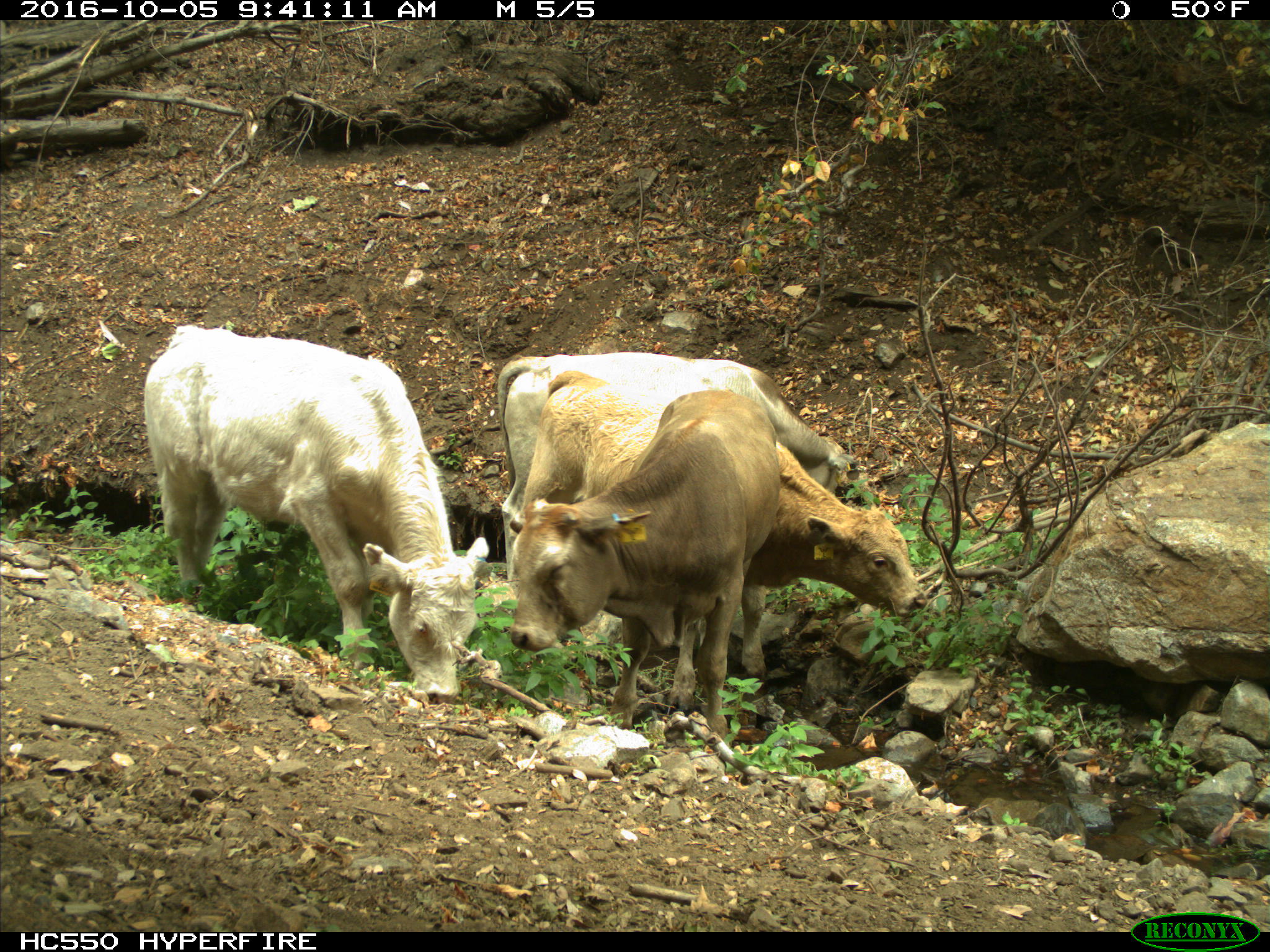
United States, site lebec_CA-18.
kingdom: Animalia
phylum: Chordata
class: Mammalia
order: Artiodactyla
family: Bovidae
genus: Bos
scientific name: Bos taurus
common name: domestic cow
Bos taurus (domestic cow).